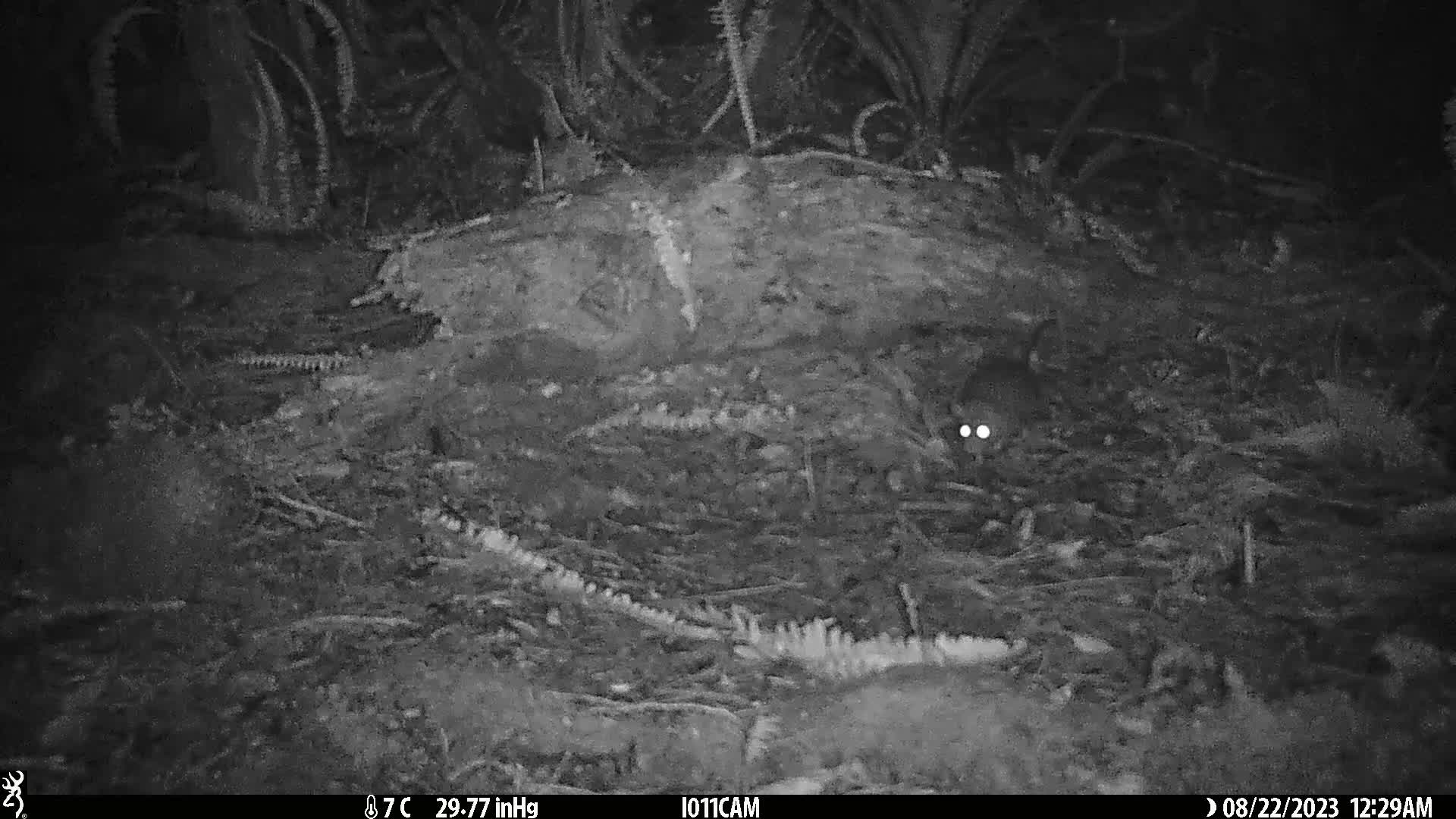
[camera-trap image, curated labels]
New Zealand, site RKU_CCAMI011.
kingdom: Animalia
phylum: Chordata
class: Mammalia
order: Rodentia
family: Muridae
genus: Rattus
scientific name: Rattus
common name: rat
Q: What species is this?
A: Rat (Rattus).